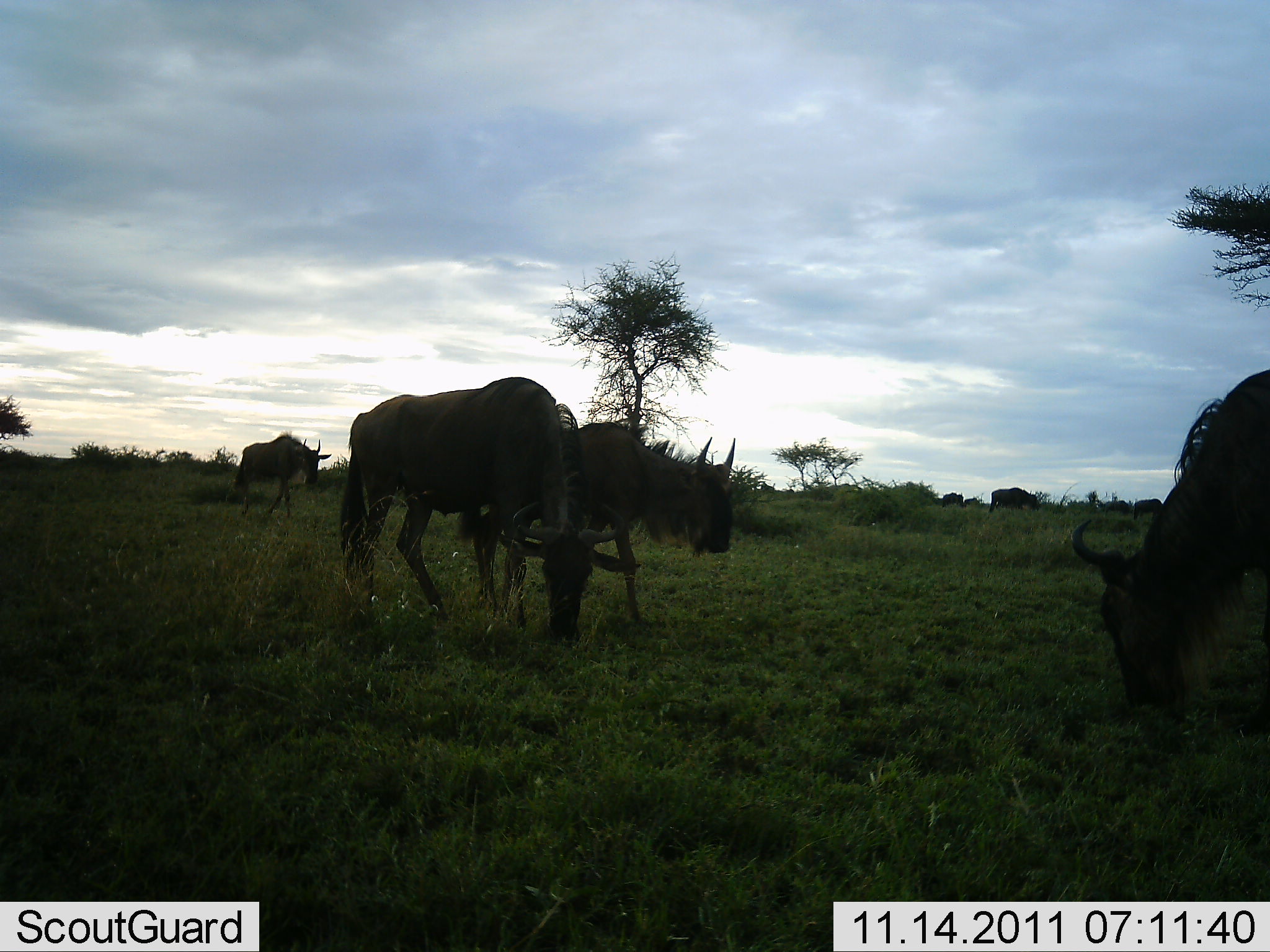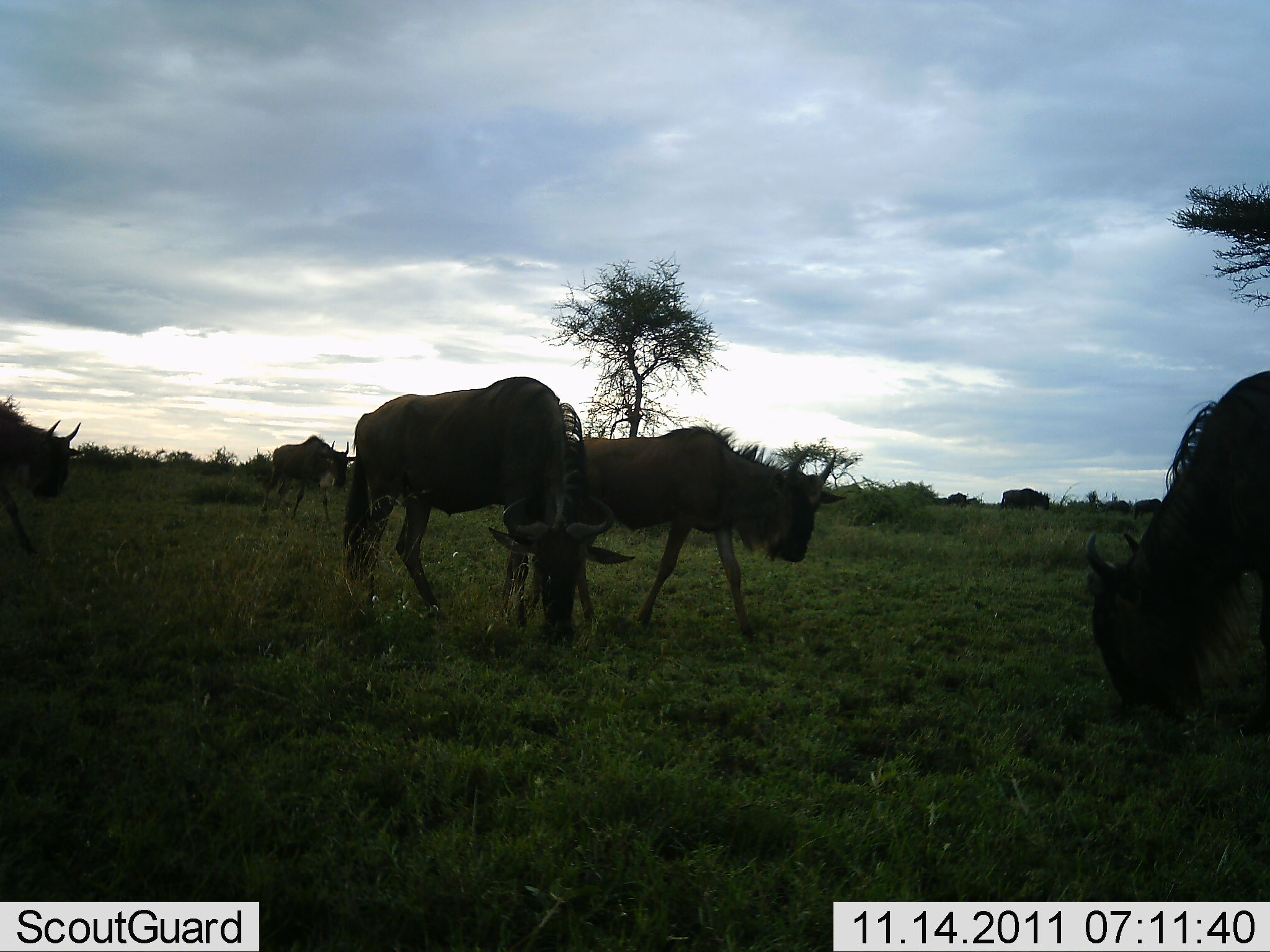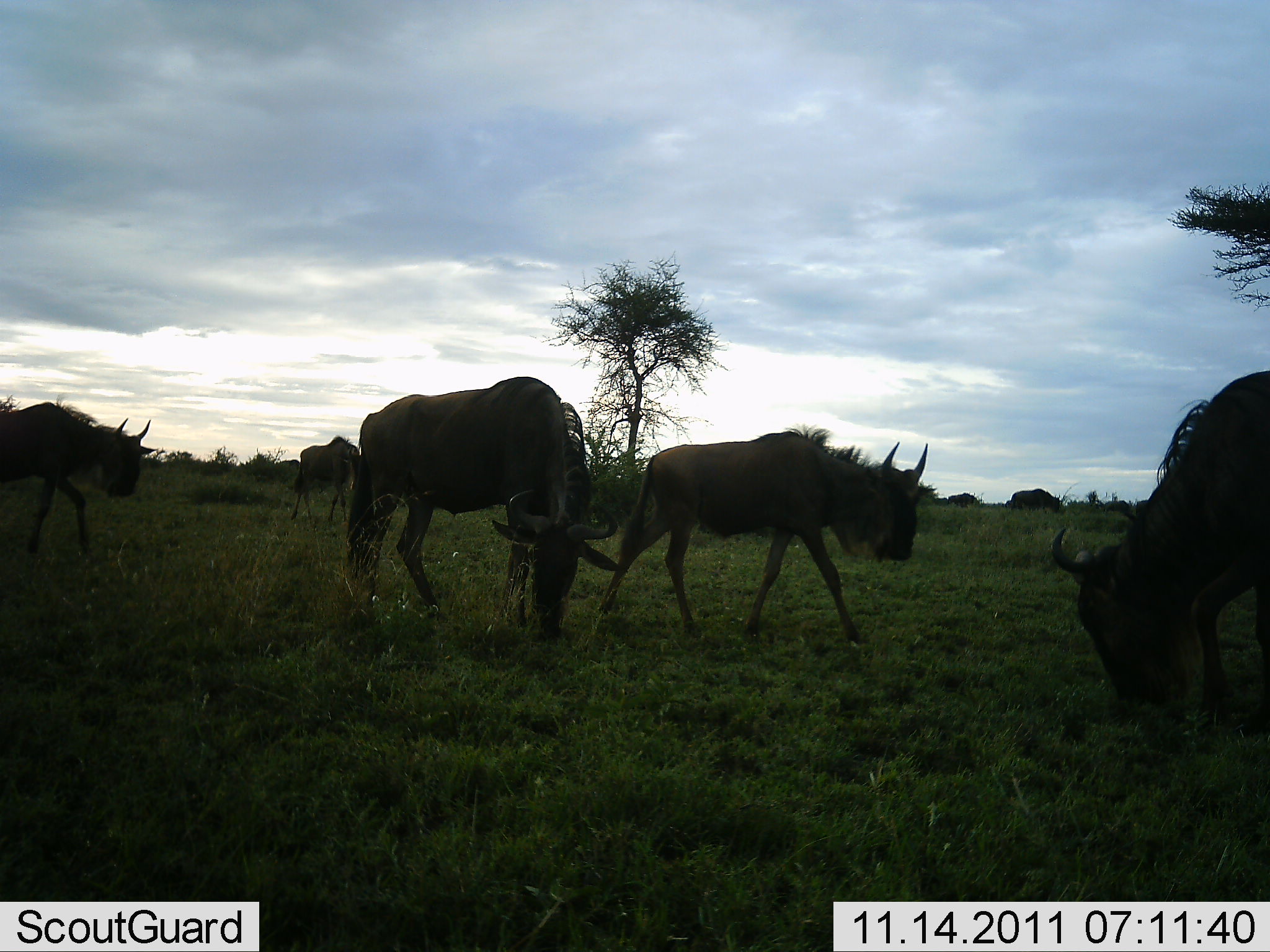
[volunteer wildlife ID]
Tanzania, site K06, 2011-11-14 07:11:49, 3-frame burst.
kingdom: Animalia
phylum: Chordata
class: Mammalia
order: Artiodactyla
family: Bovidae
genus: Connochaetes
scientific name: Connochaetes taurinus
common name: blue wildebeest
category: wildebeest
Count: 7.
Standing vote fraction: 50%.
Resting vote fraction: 8%.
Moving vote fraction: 75%.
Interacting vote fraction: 0%.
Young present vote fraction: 0%.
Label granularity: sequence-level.